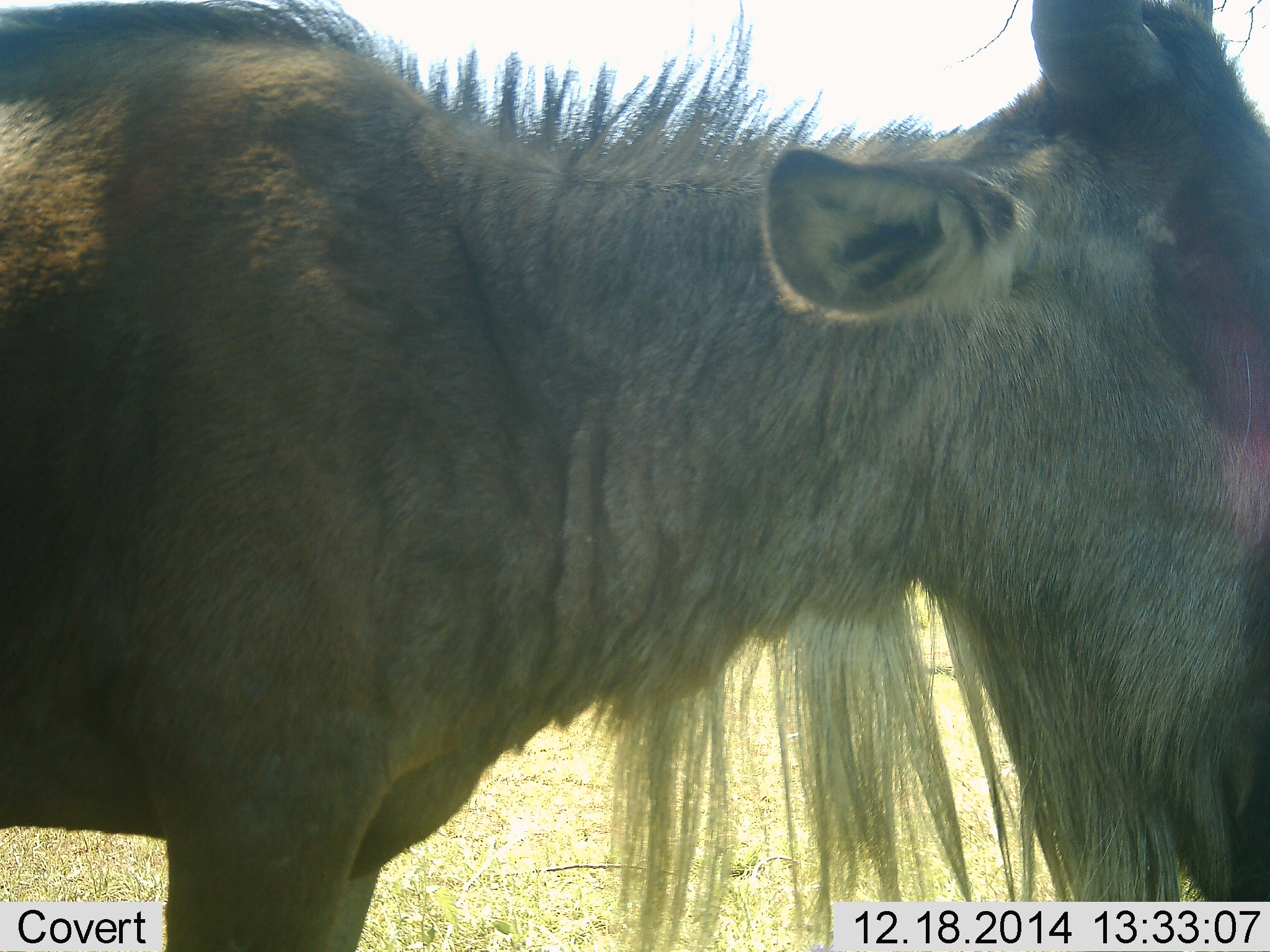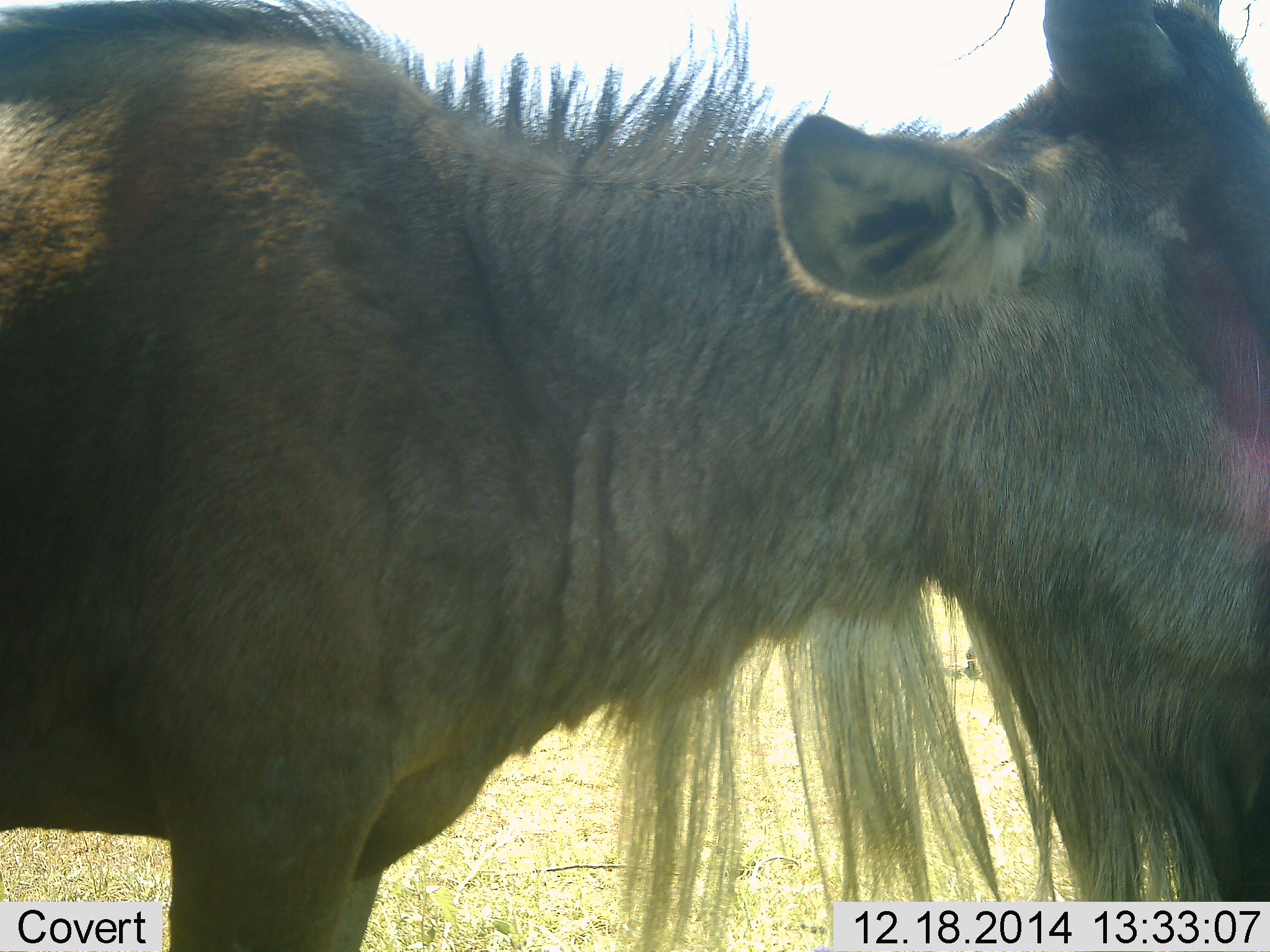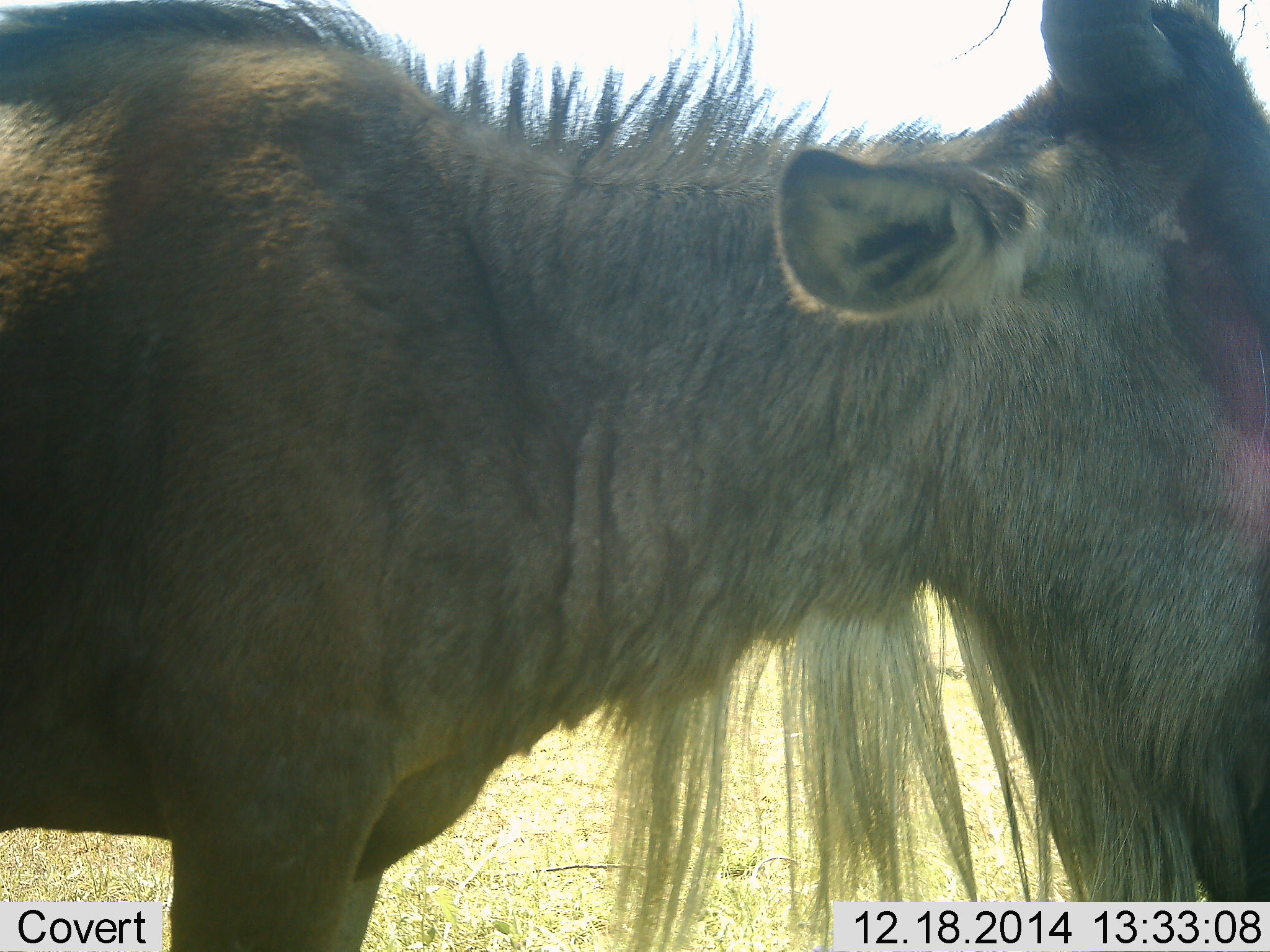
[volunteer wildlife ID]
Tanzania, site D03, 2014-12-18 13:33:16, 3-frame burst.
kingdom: Animalia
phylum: Chordata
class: Mammalia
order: Artiodactyla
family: Bovidae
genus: Connochaetes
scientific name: Connochaetes taurinus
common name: blue wildebeest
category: wildebeest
Wildebeest (blue wildebeest) (Connochaetes taurinus), count 1. Behavior (volunteer vote fractions): standing 70%, resting 0%, moving 0%, interacting 0%. Young present (vote fraction): 0%. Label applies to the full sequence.